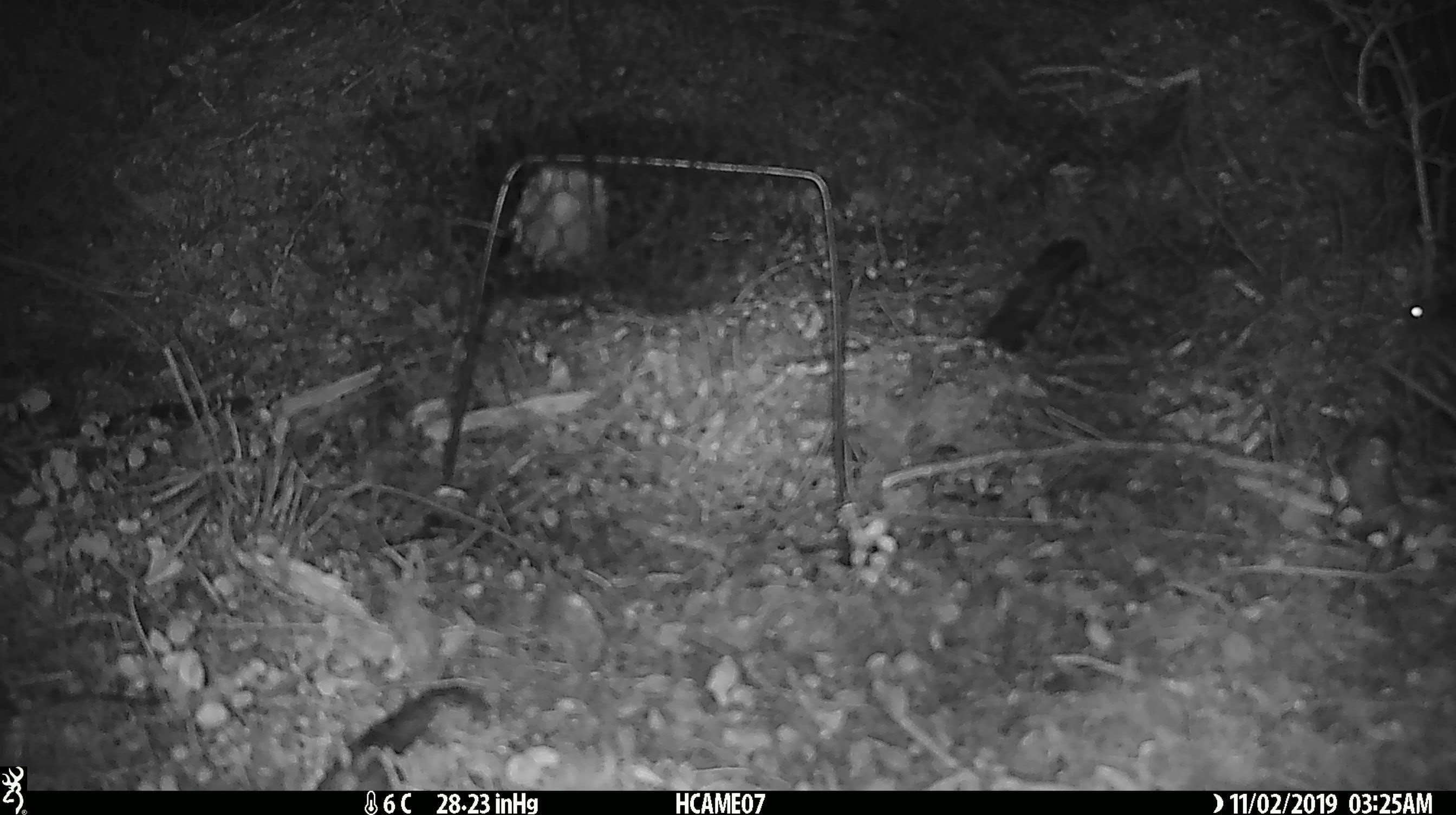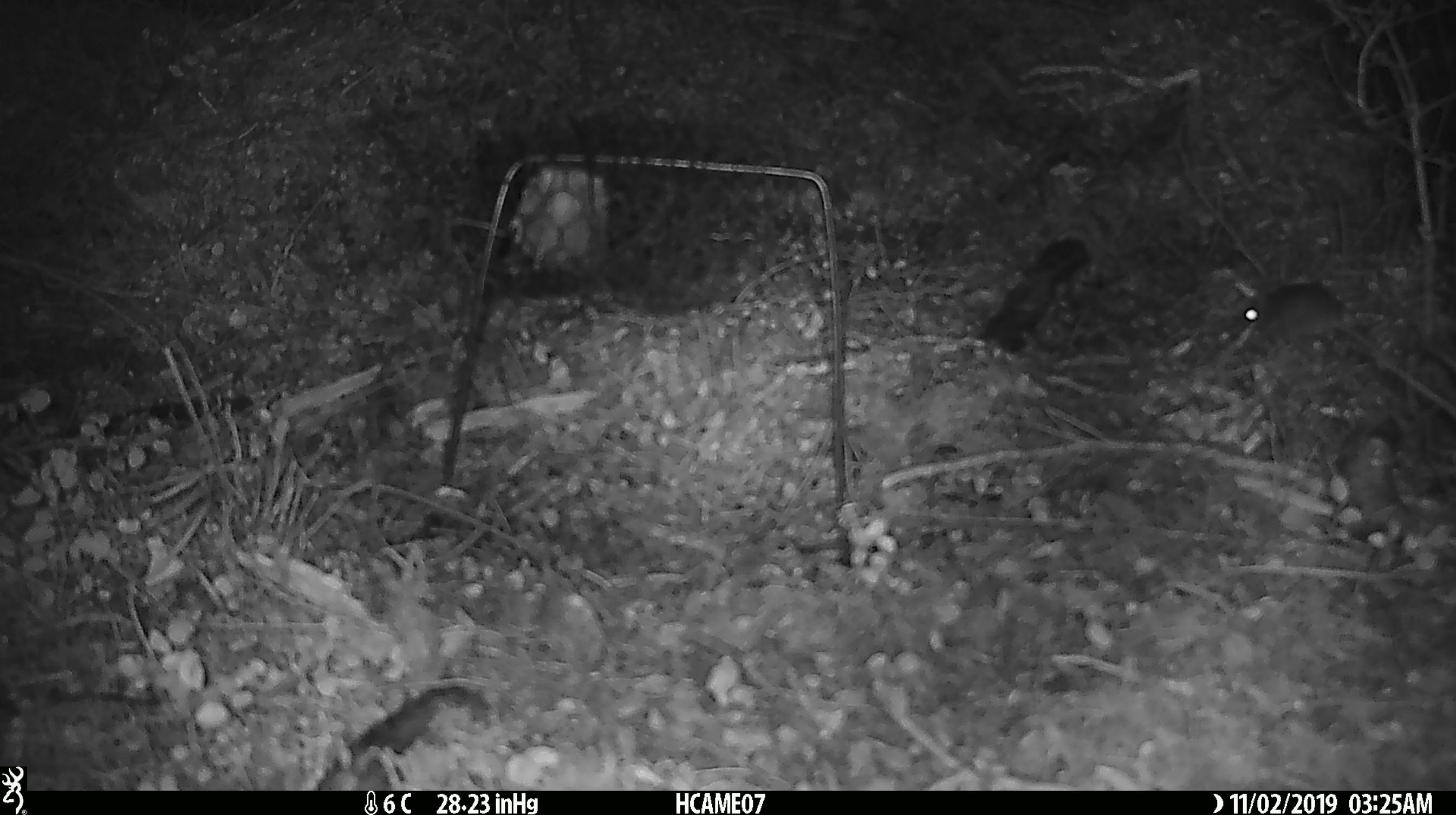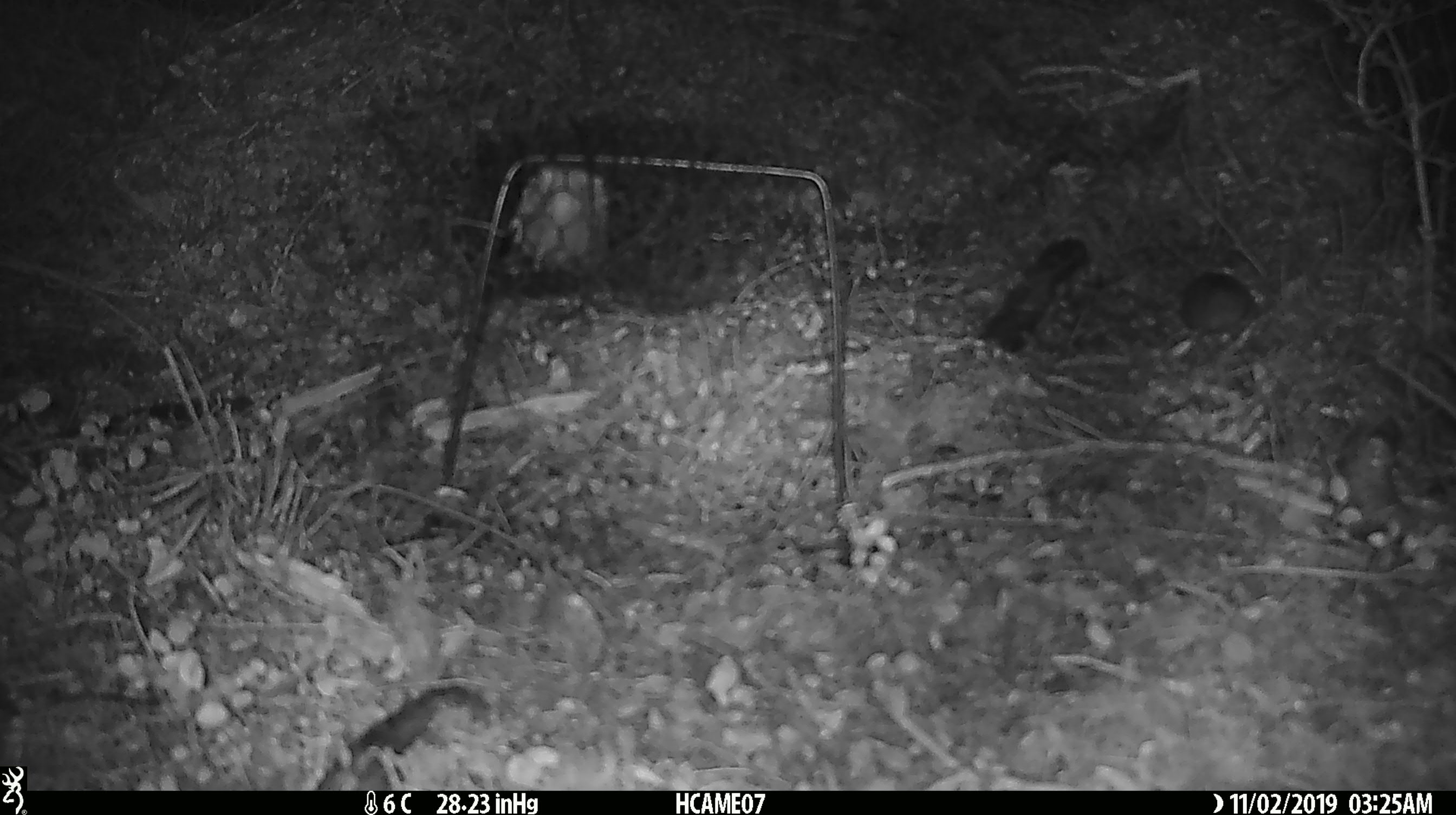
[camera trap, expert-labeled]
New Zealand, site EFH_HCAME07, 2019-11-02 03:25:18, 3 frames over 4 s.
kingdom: Animalia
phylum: Chordata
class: Mammalia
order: Rodentia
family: Muridae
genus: Mus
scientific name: Mus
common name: mouse